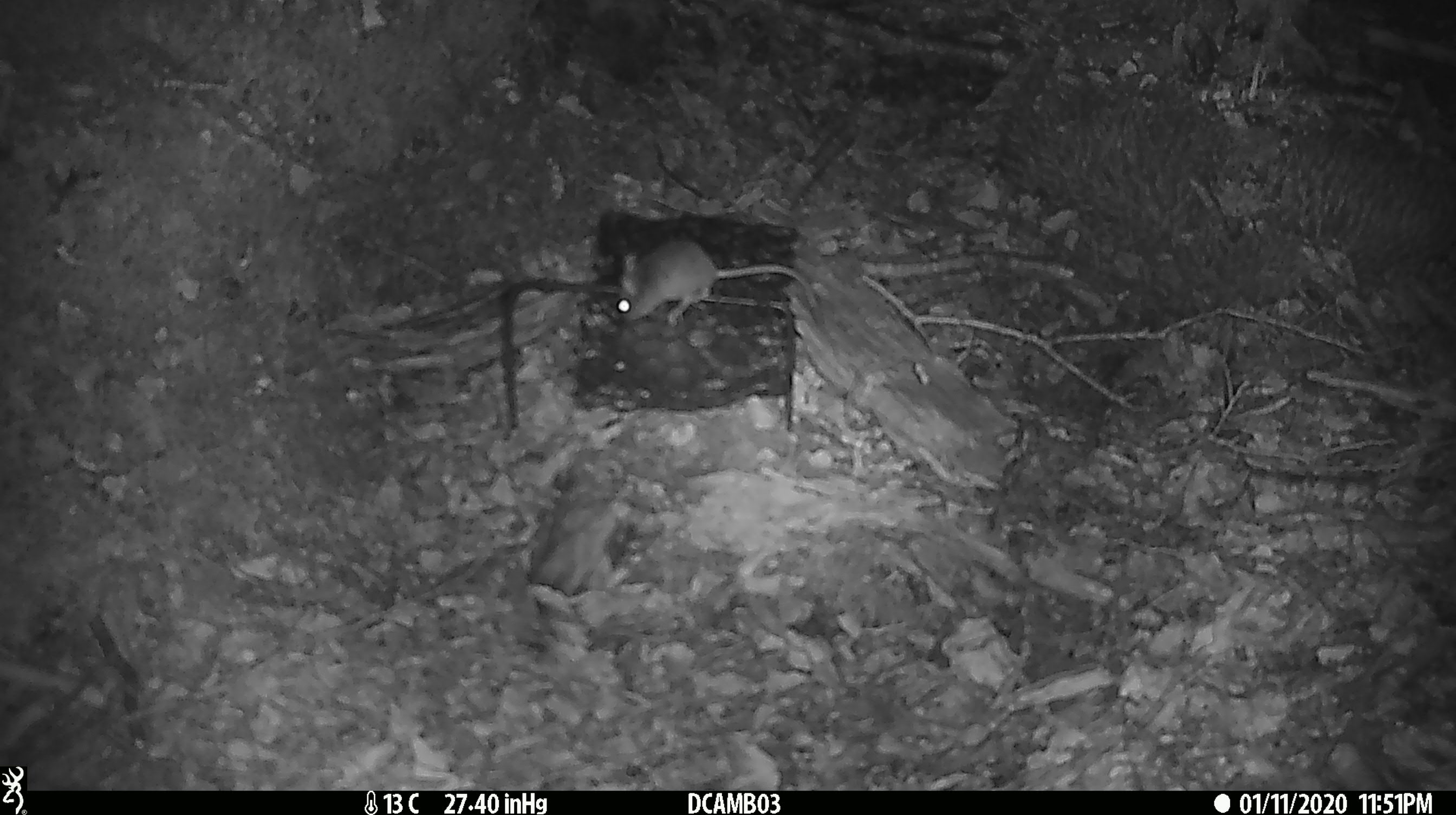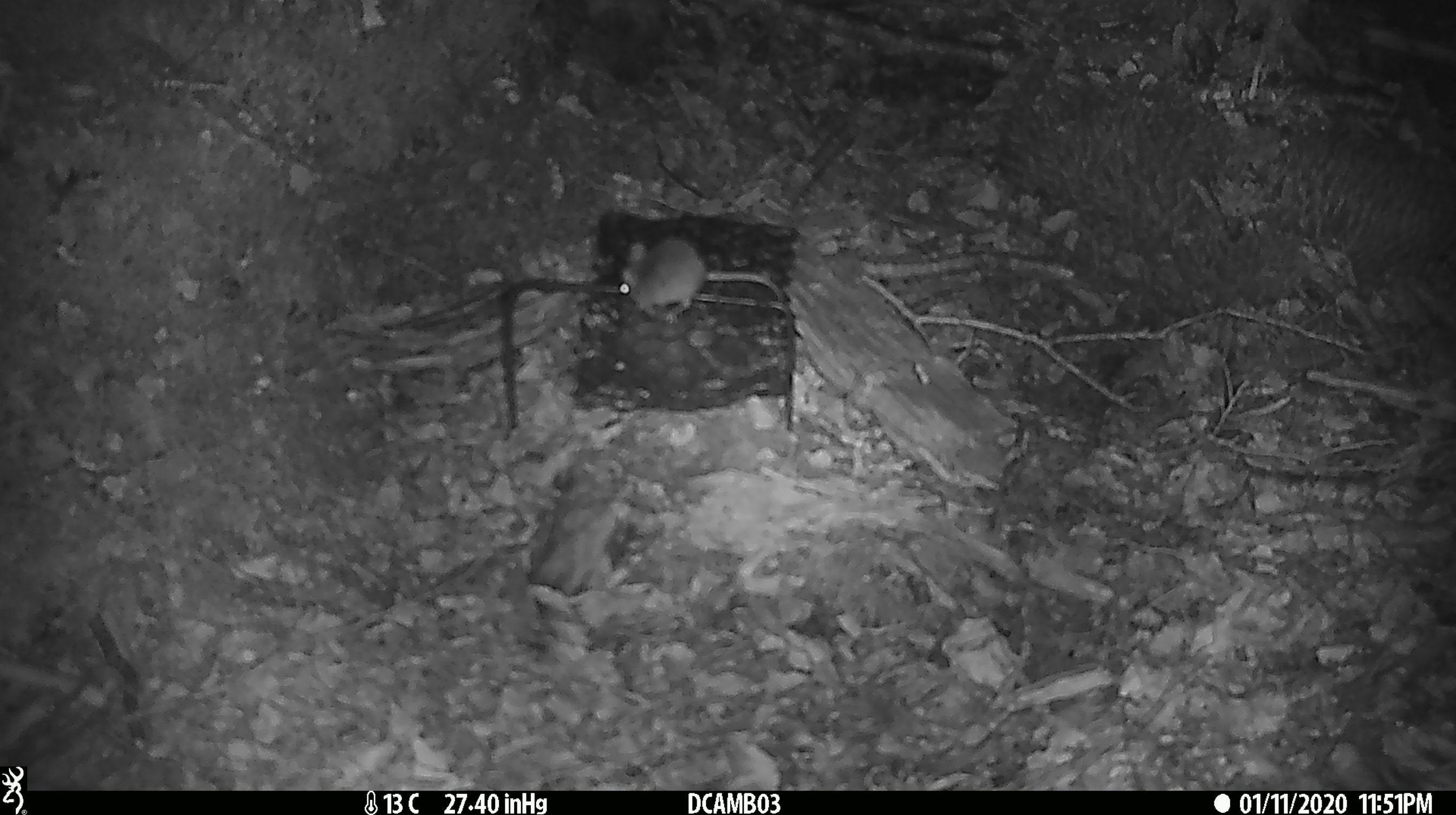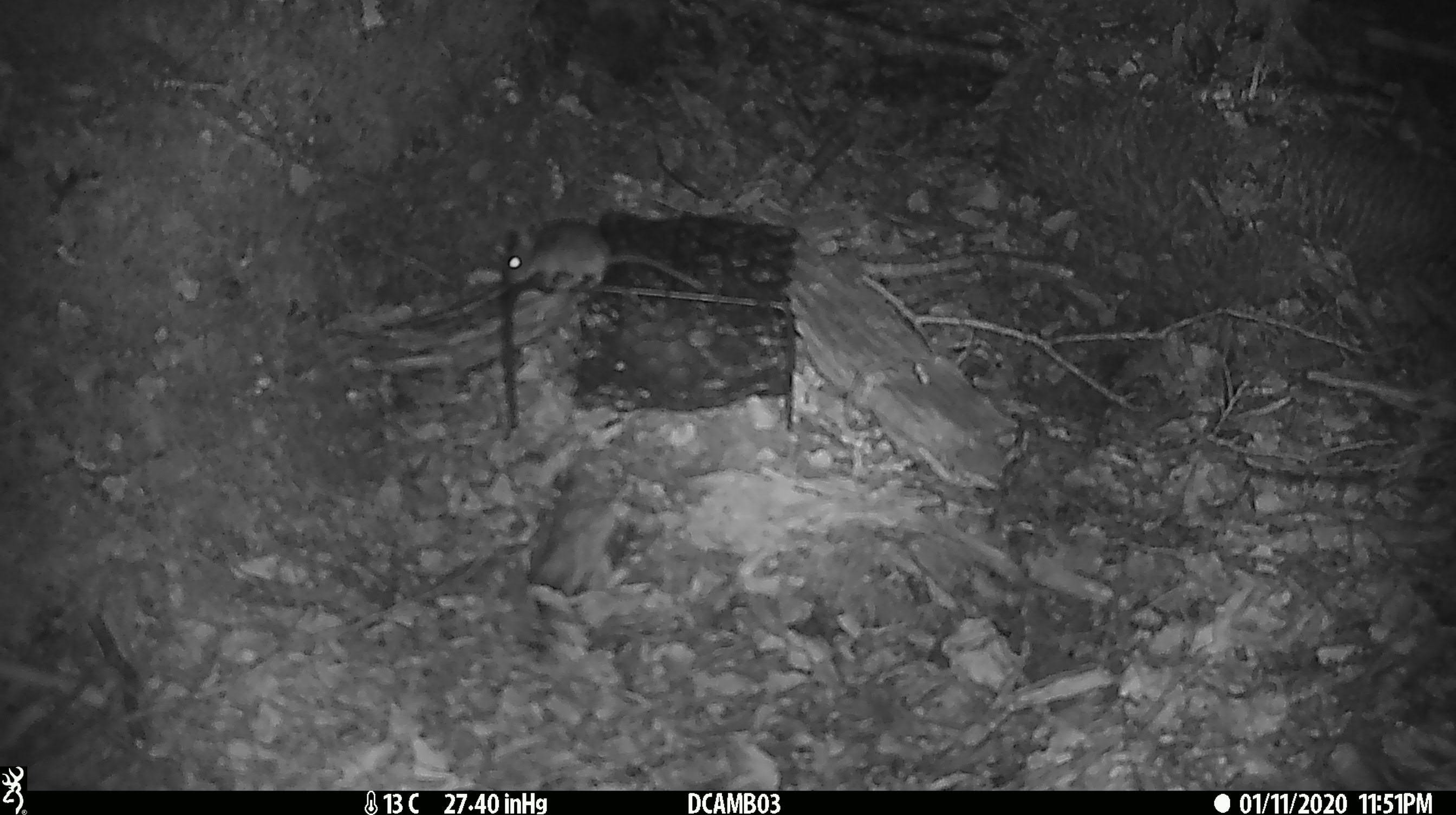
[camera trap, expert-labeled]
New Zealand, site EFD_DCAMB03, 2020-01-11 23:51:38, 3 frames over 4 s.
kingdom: Animalia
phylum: Chordata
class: Mammalia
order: Rodentia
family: Muridae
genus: Mus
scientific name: Mus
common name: mouse